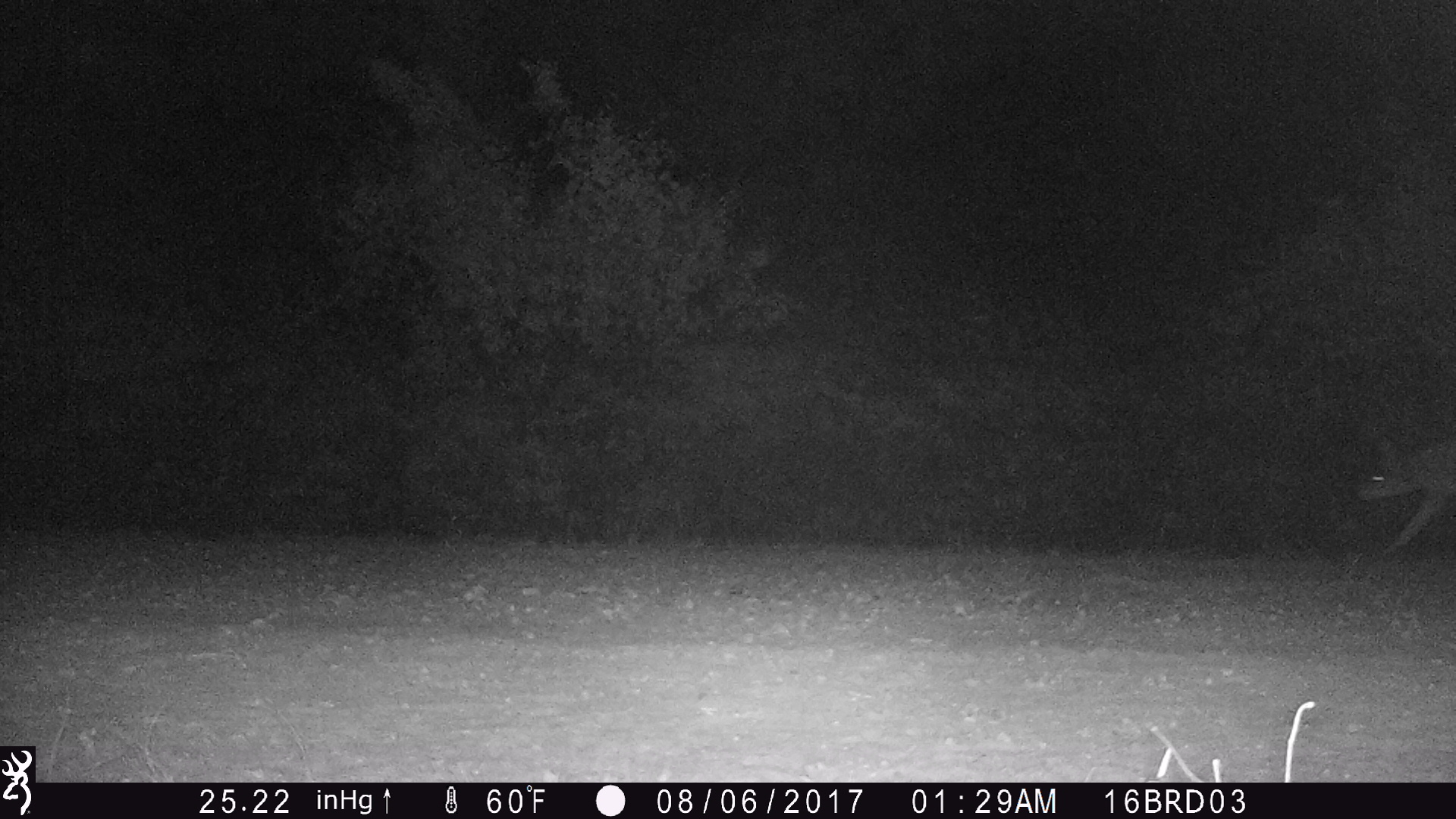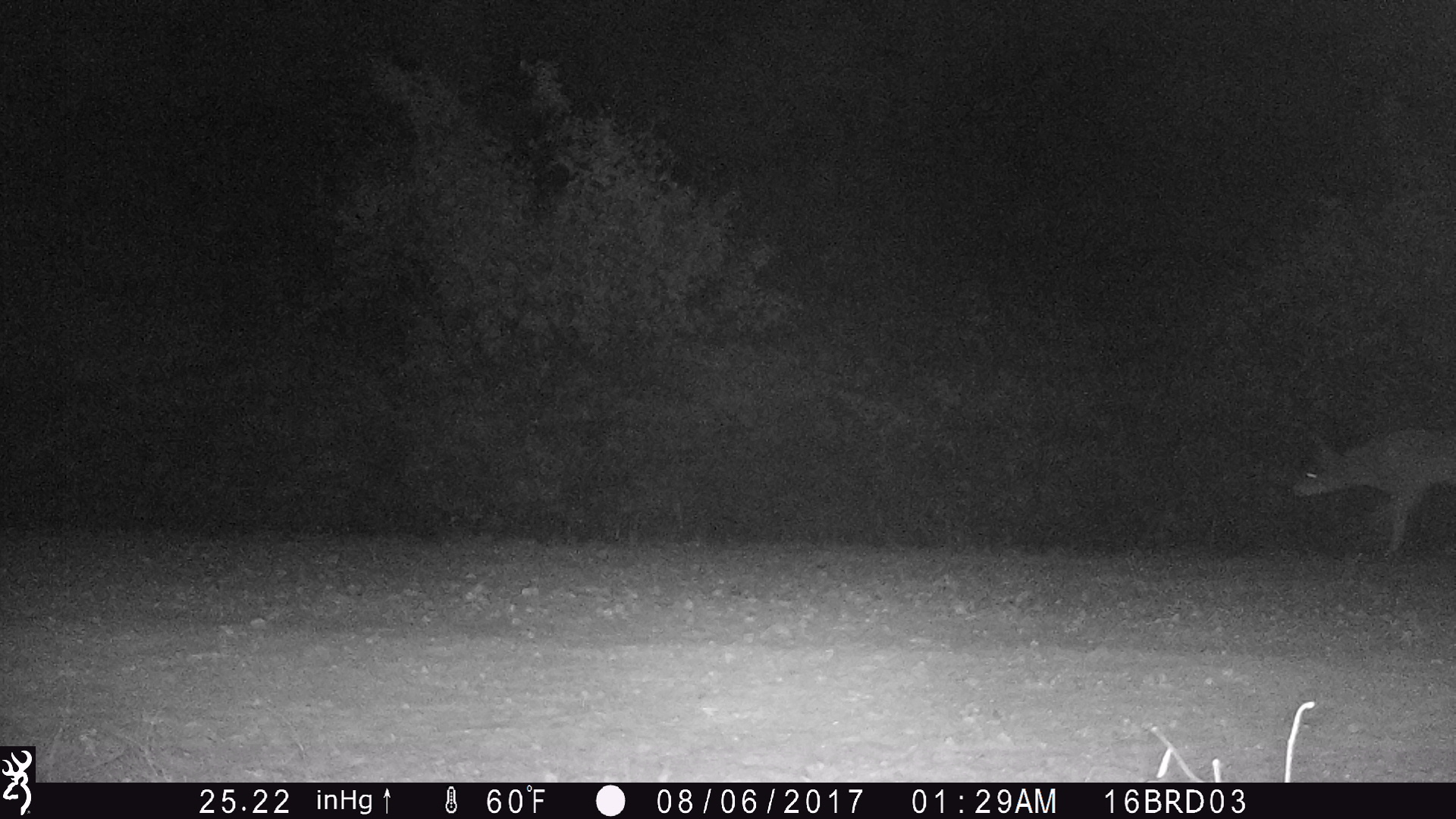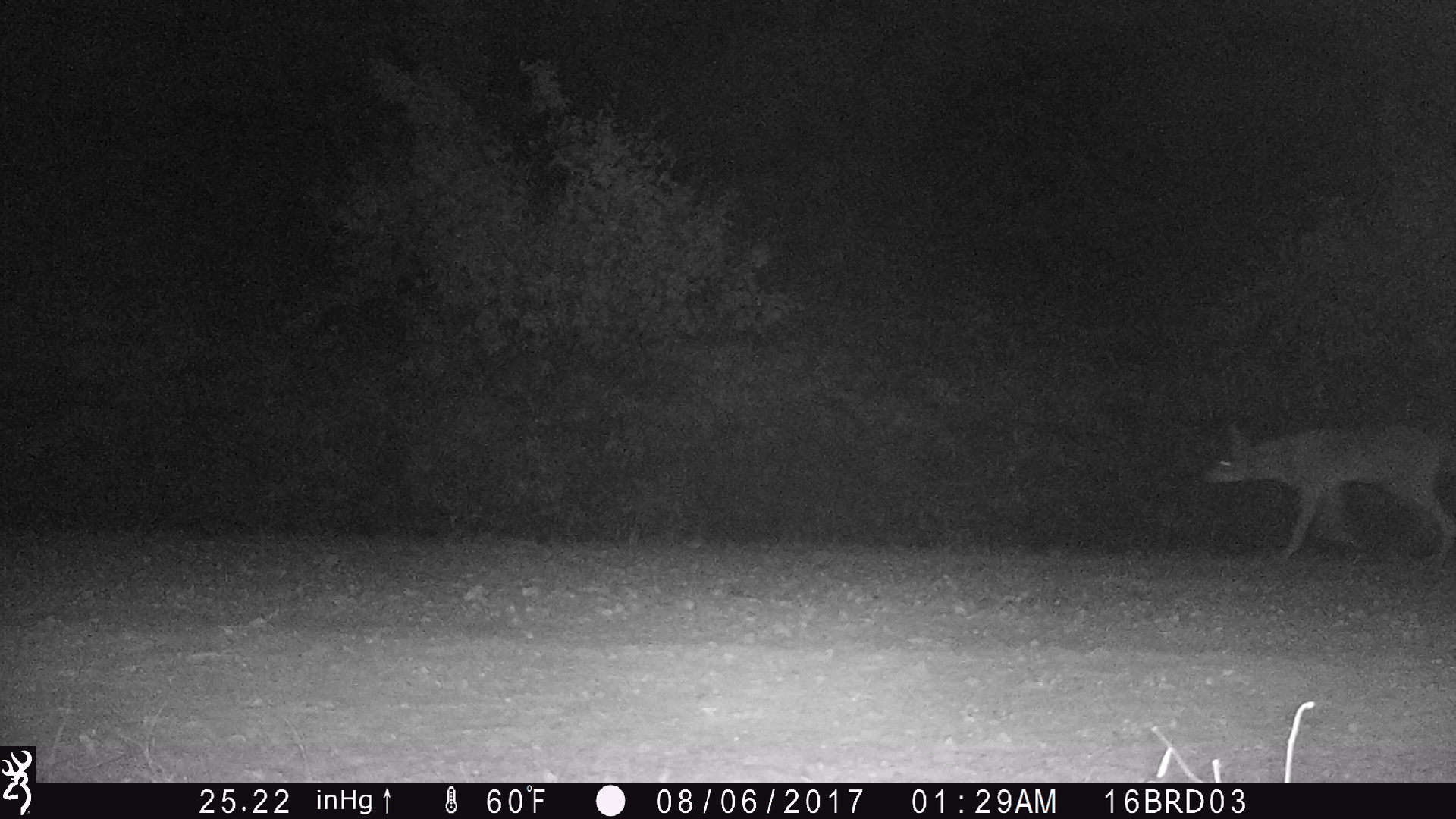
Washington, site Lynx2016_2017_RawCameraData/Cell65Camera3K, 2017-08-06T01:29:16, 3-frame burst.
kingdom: Animalia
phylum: Chordata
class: Mammalia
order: Carnivora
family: Canidae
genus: Canis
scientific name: Canis latrans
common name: coyote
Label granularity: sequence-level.